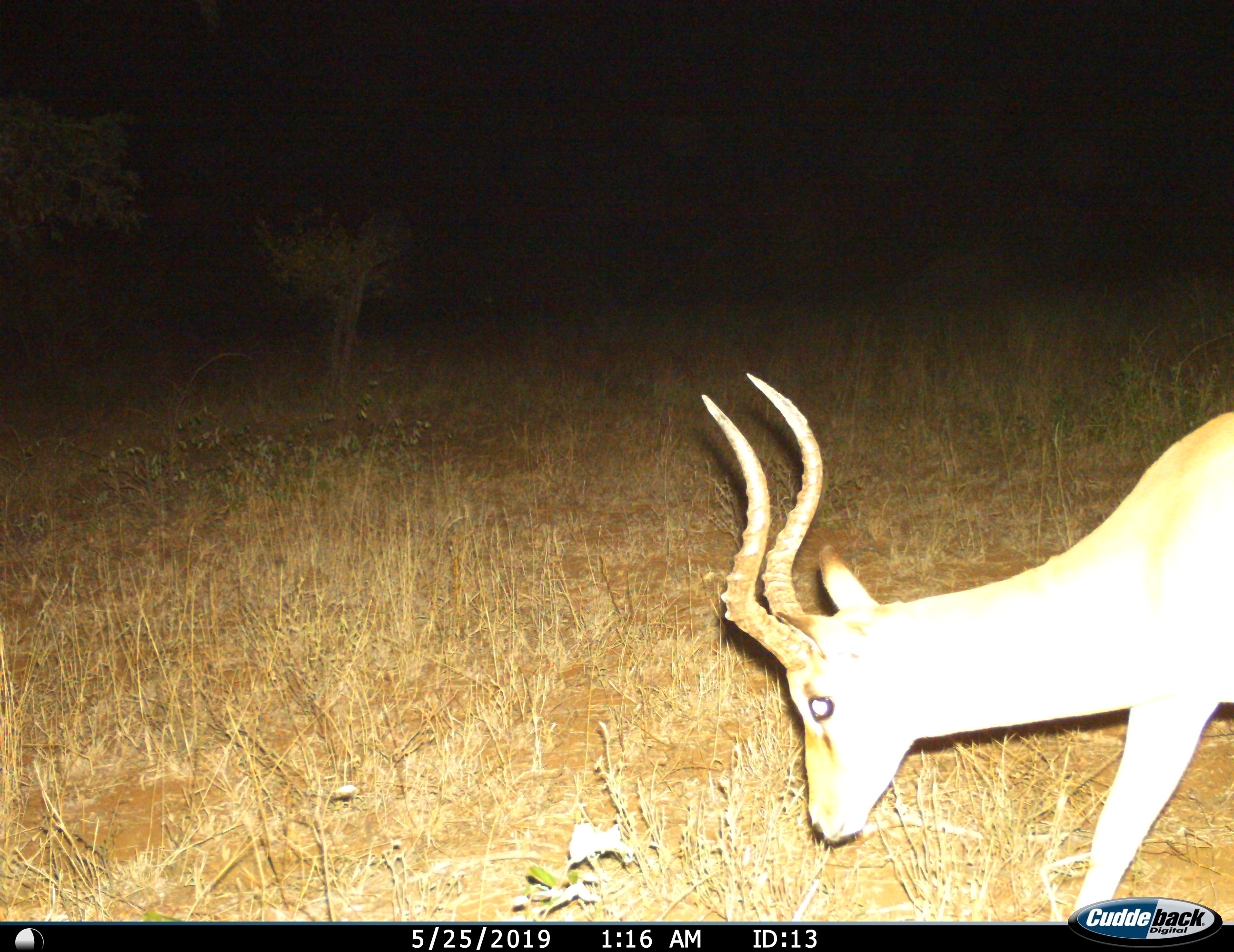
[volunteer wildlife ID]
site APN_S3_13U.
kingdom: Animalia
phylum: Chordata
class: Mammalia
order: Artiodactyla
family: Bovidae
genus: Aepyceros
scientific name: Aepyceros melampus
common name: impala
Impala (Aepyceros melampus), count 1. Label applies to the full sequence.